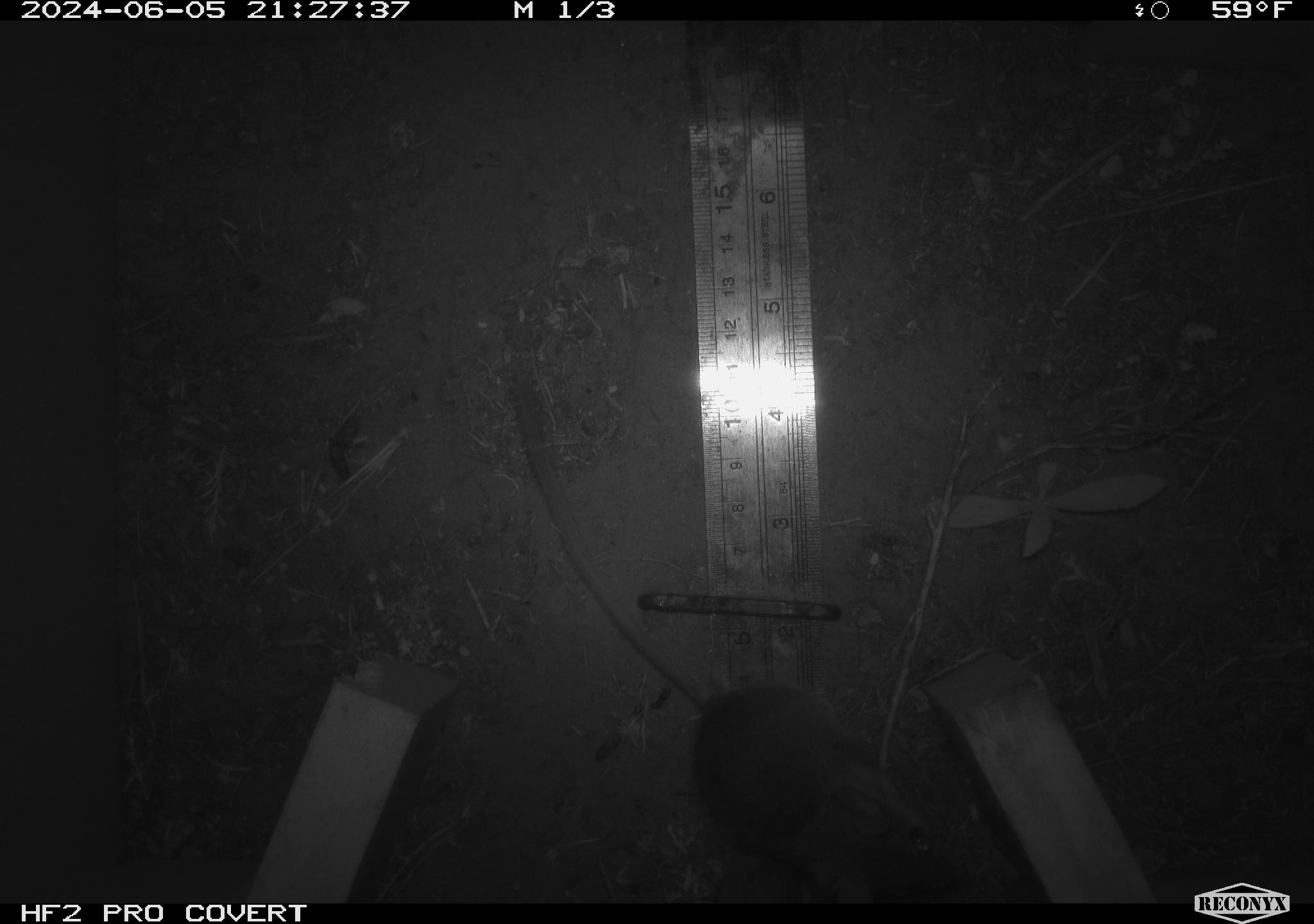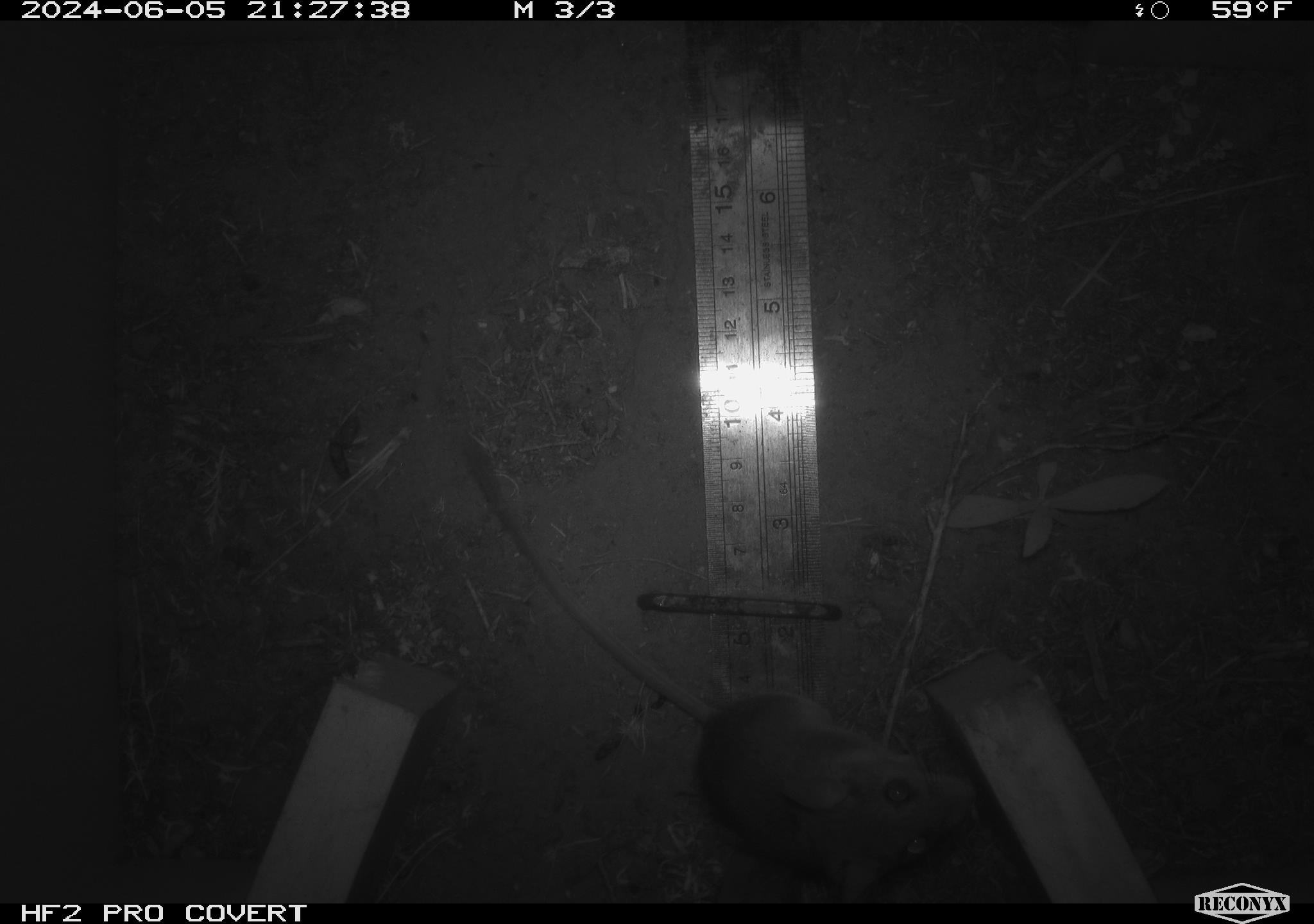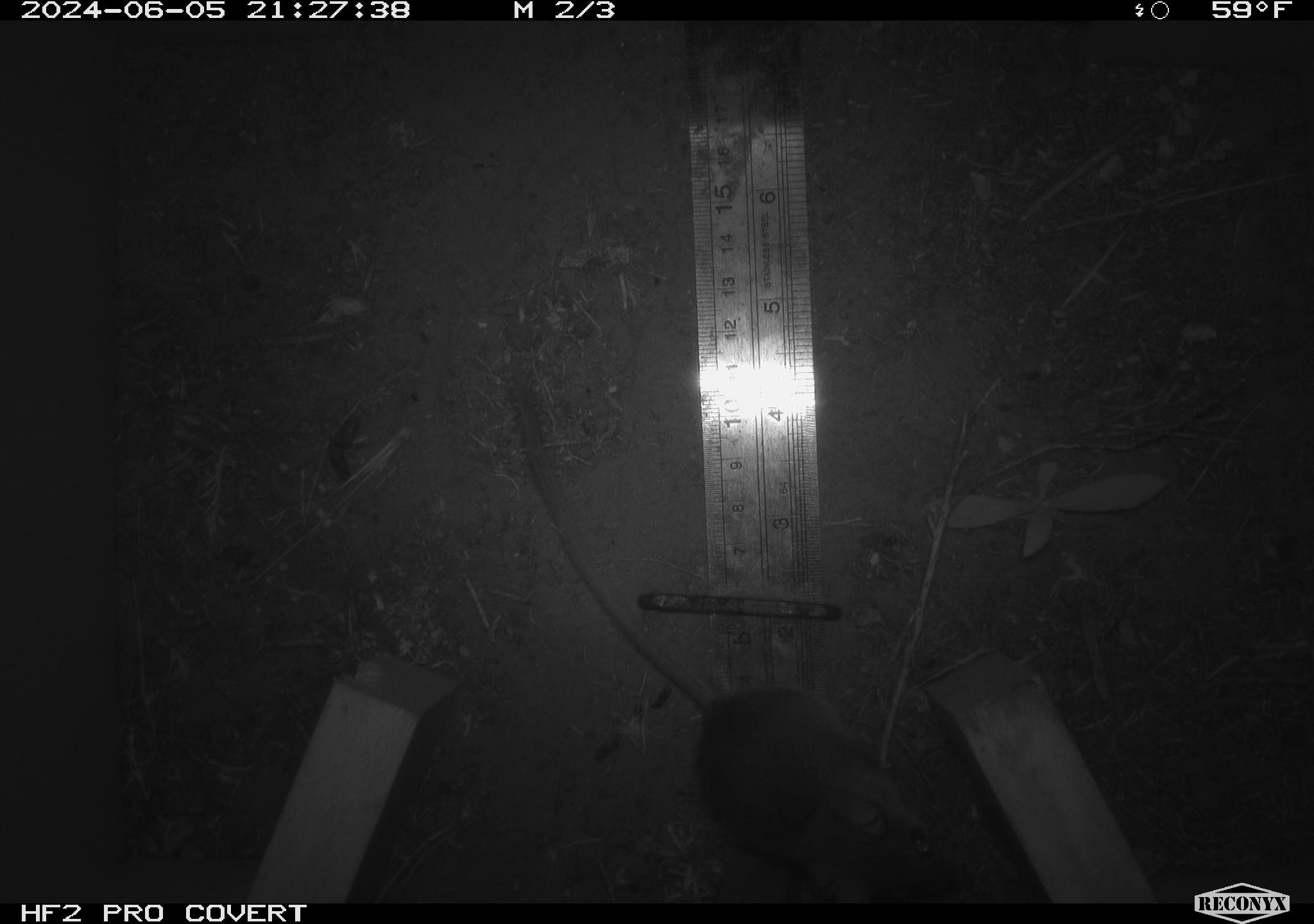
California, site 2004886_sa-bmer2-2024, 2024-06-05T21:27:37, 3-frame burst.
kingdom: Animalia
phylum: Chordata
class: Mammalia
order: Rodentia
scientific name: Rodentia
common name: woodrat or rat or mouse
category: woodrat or rat or mouse species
Woodrat or rat or mouse species (woodrat or rat or mouse) (Rodentia).